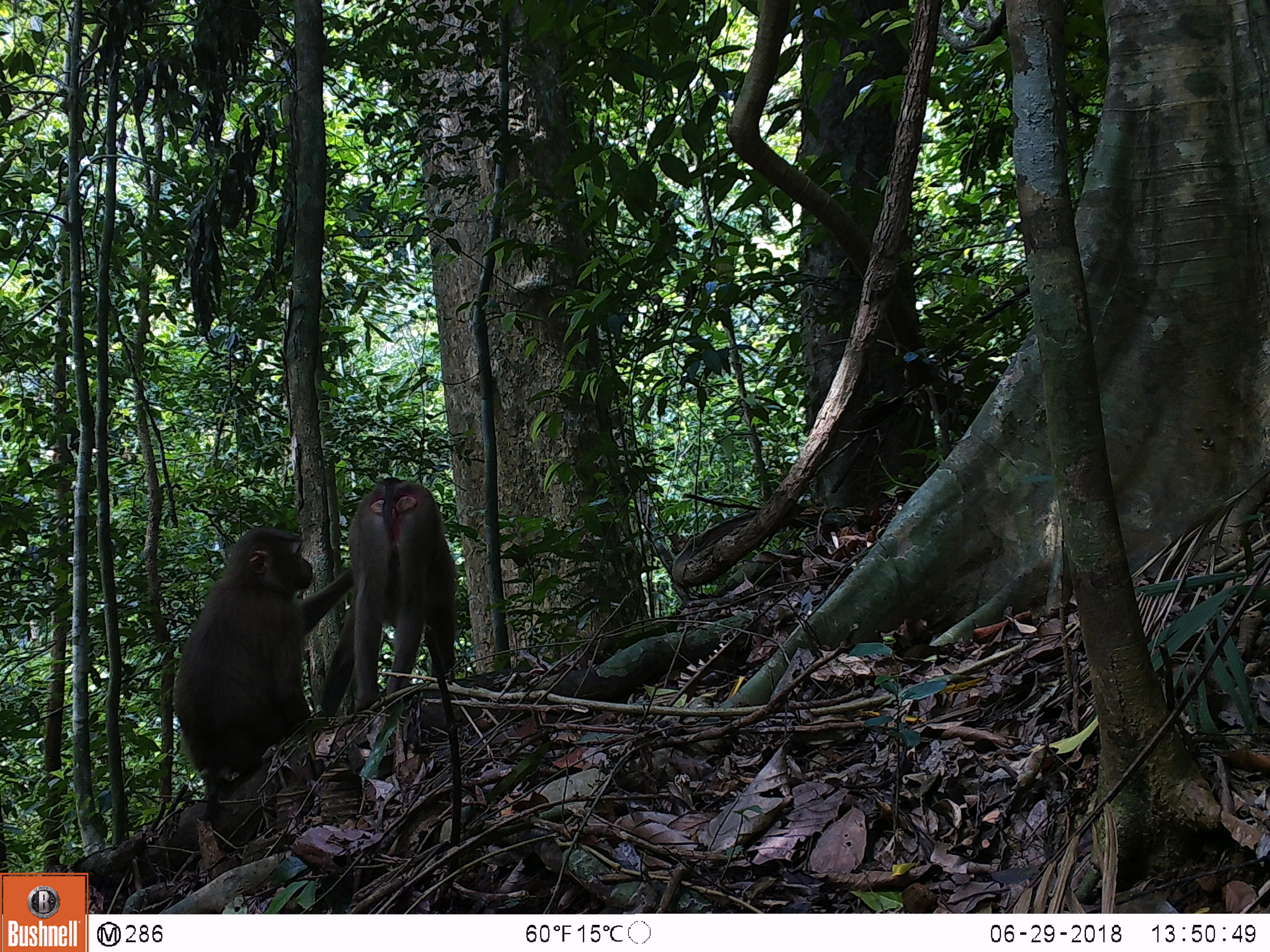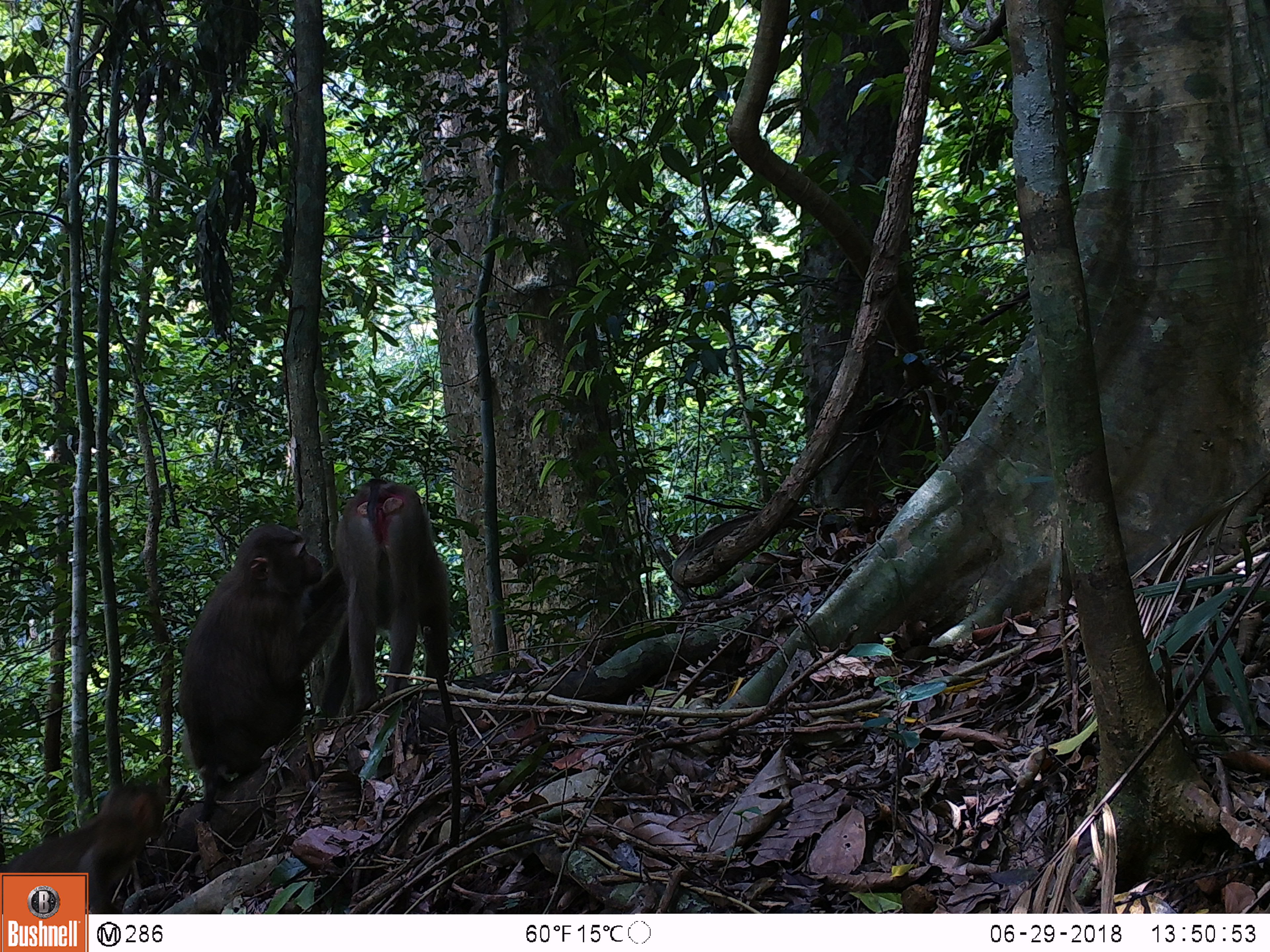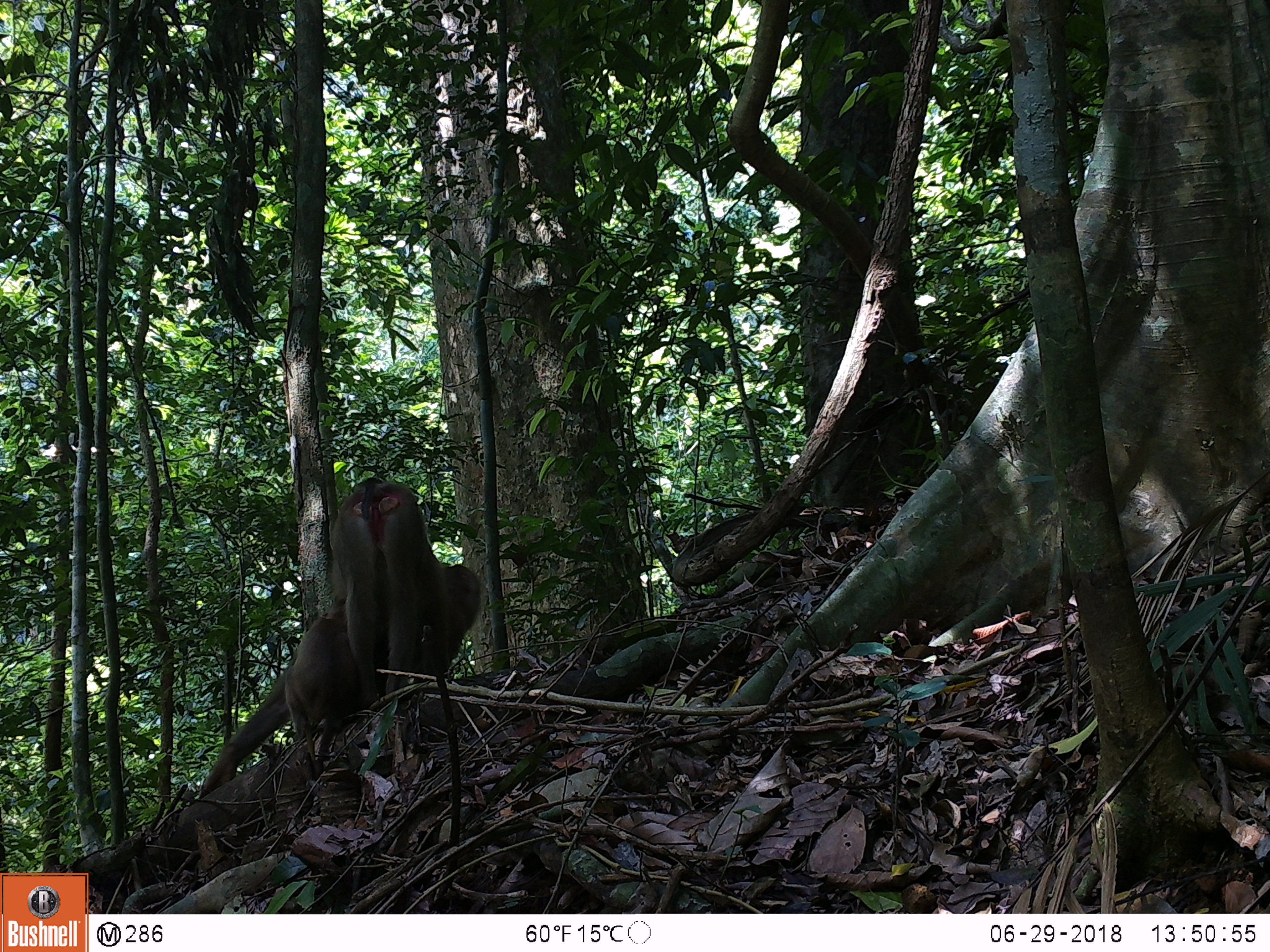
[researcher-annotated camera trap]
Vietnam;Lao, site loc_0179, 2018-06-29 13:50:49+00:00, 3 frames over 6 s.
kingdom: Animalia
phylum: Chordata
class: Mammalia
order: Primates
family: Cercopithecidae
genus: Macaca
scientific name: Macaca nemestrina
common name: pig-tailed macaque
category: pig tailed macaque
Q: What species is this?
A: Pig tailed macaque (pig-tailed macaque) (Macaca nemestrina).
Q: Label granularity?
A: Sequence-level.